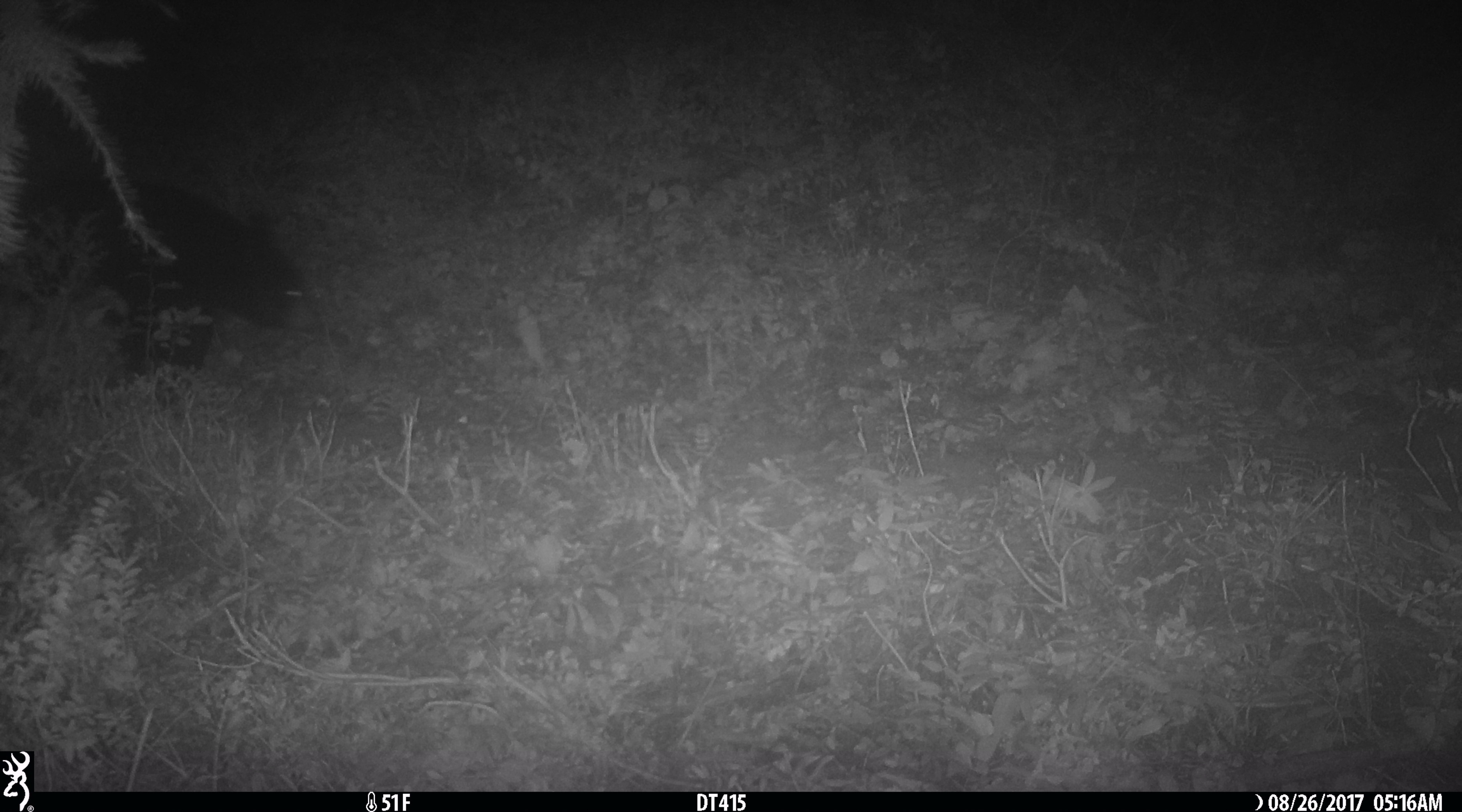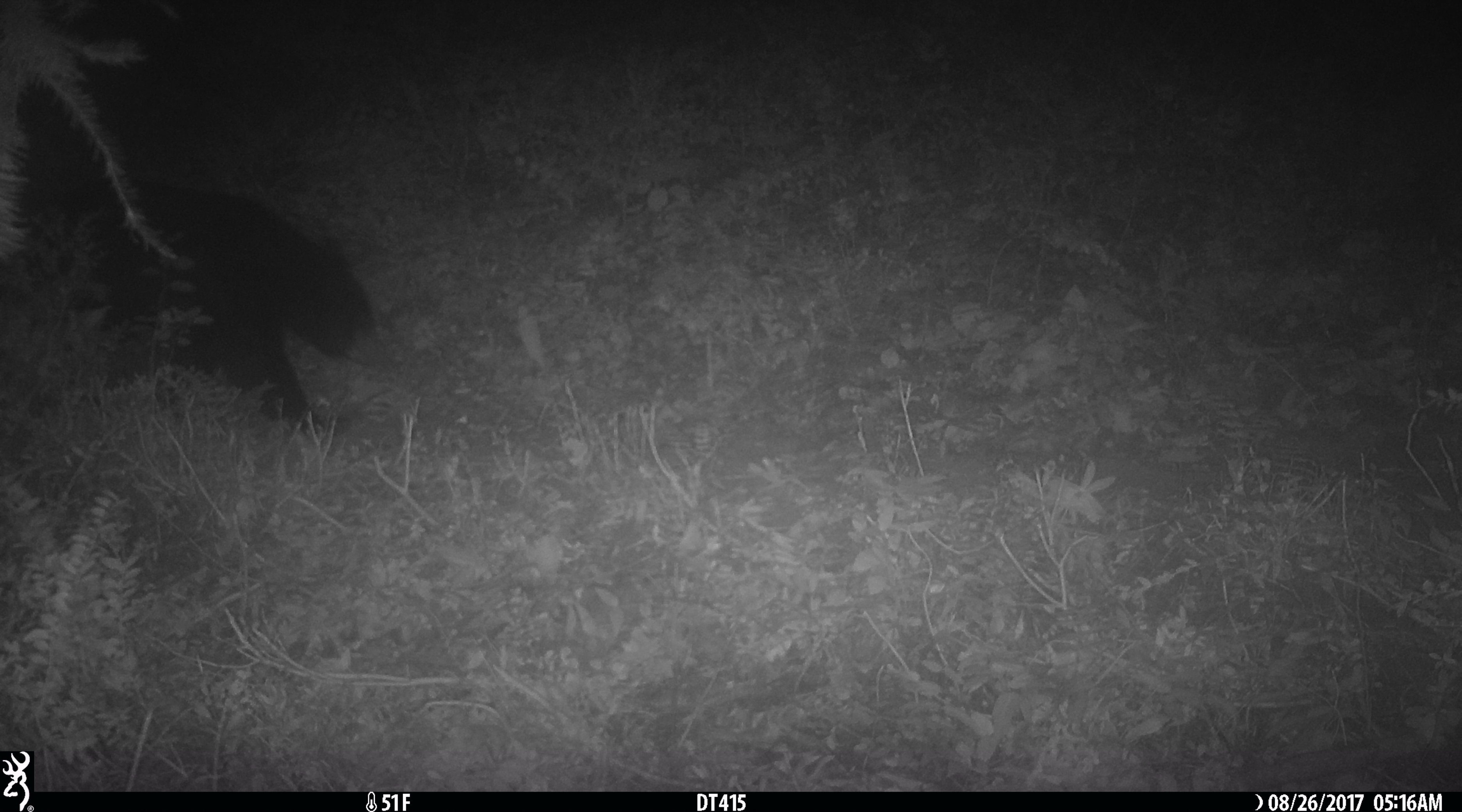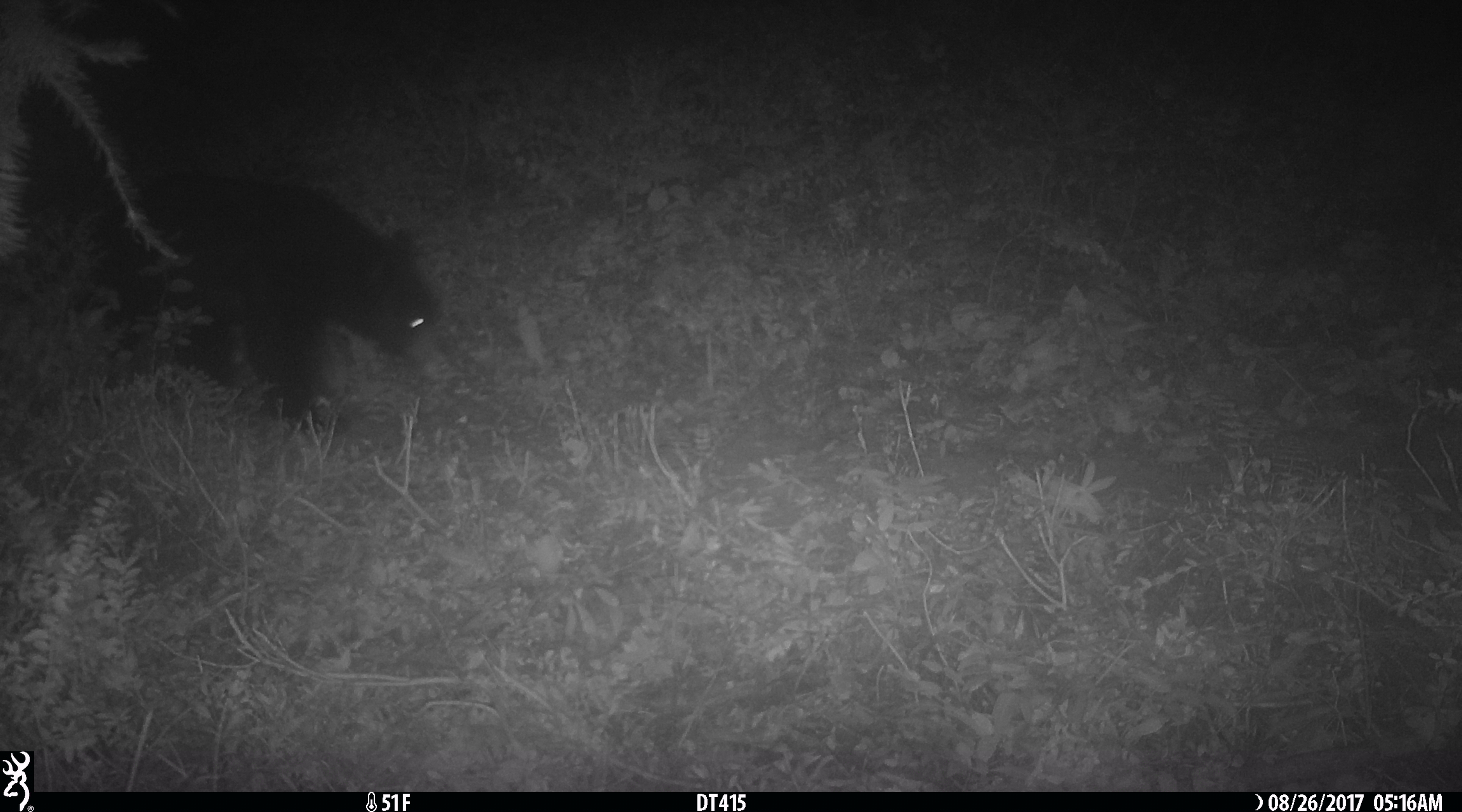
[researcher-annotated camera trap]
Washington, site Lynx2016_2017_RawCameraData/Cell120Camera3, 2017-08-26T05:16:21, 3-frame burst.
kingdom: Animalia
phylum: Chordata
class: Mammalia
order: Carnivora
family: Ursidae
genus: Ursus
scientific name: Ursus americanus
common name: american black bear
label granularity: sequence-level